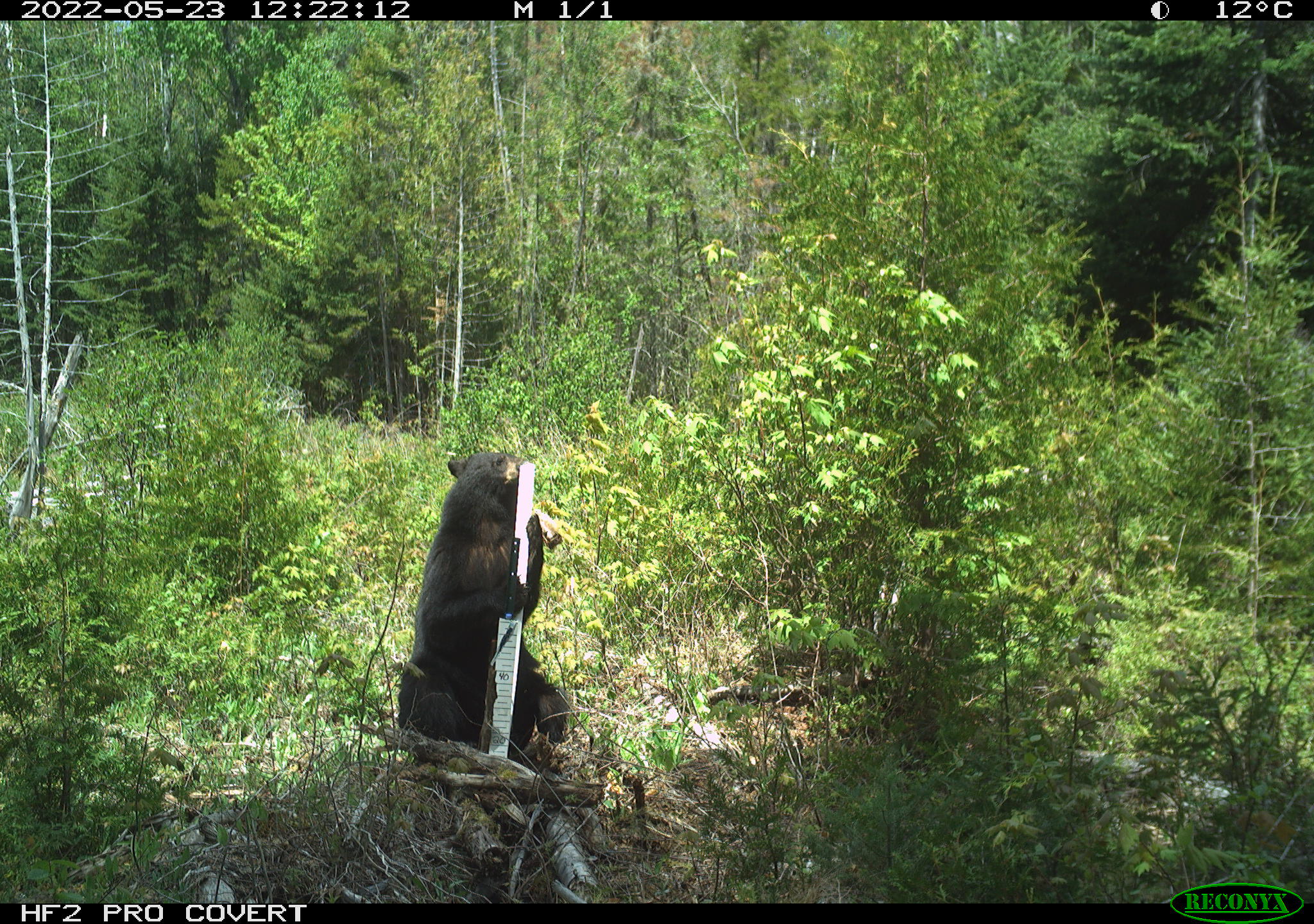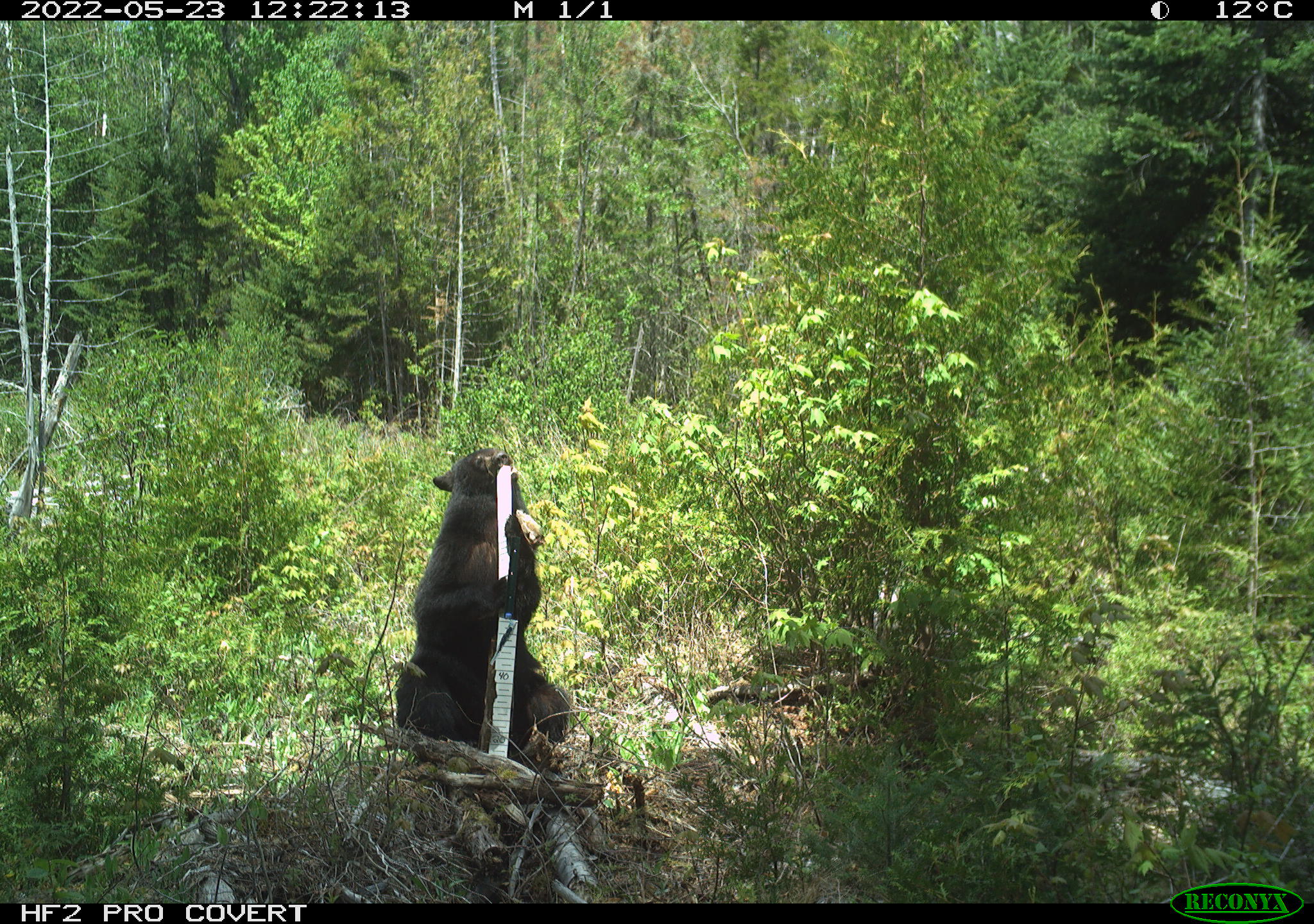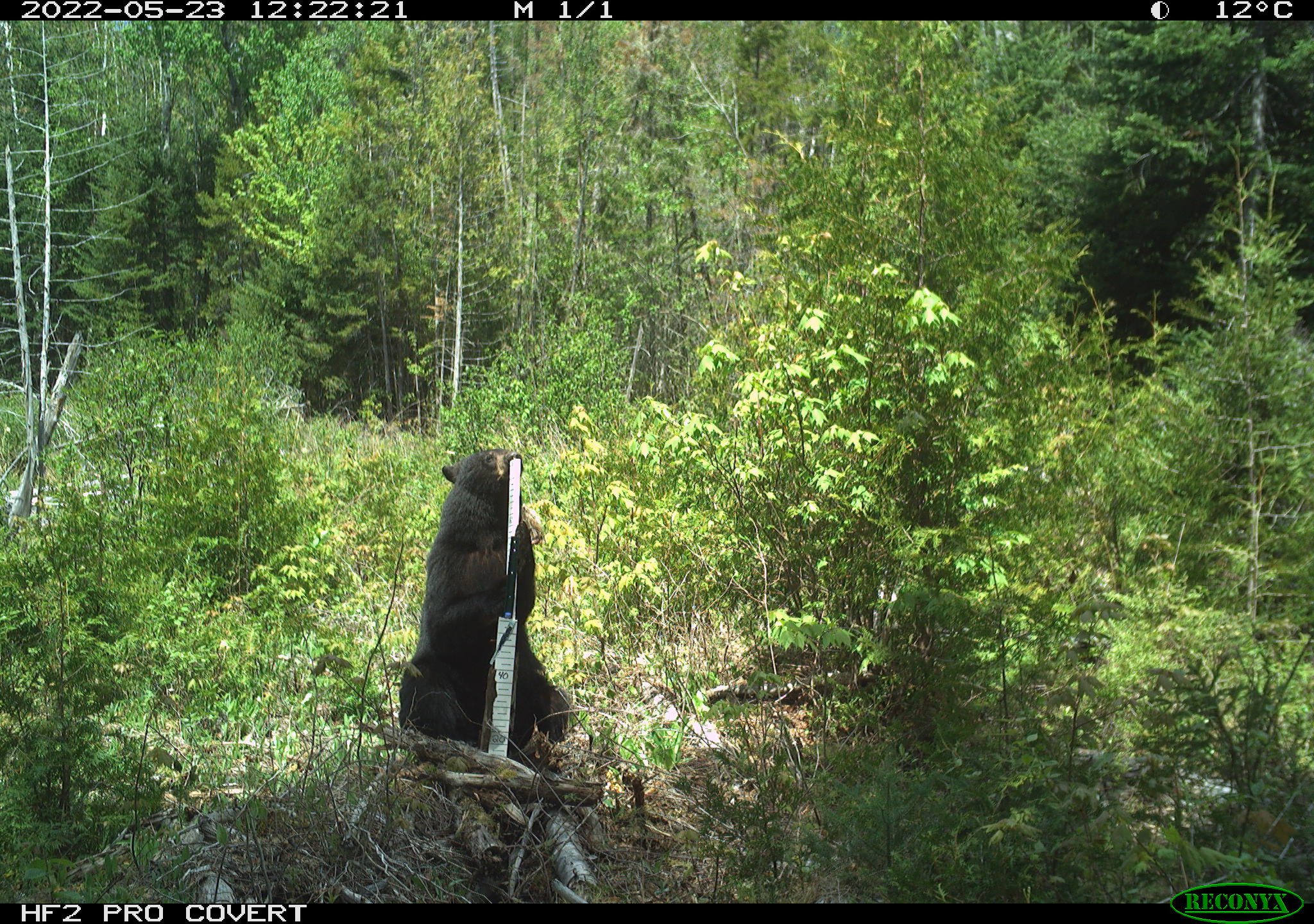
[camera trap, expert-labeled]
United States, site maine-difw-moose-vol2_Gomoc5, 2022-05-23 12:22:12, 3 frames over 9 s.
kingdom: Animalia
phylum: Chordata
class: Mammalia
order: Carnivora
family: Ursidae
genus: Ursus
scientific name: Ursus americanus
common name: black bear